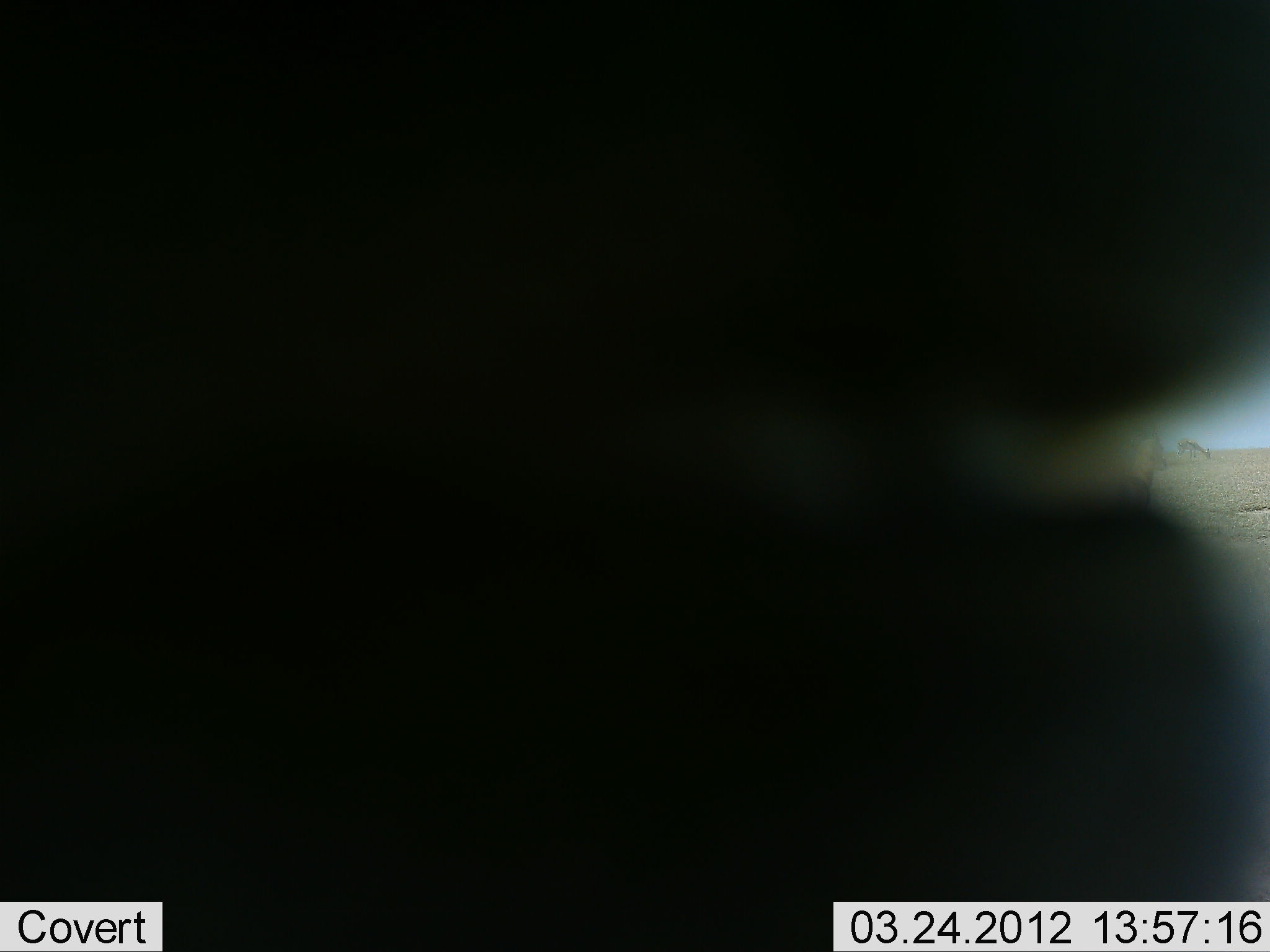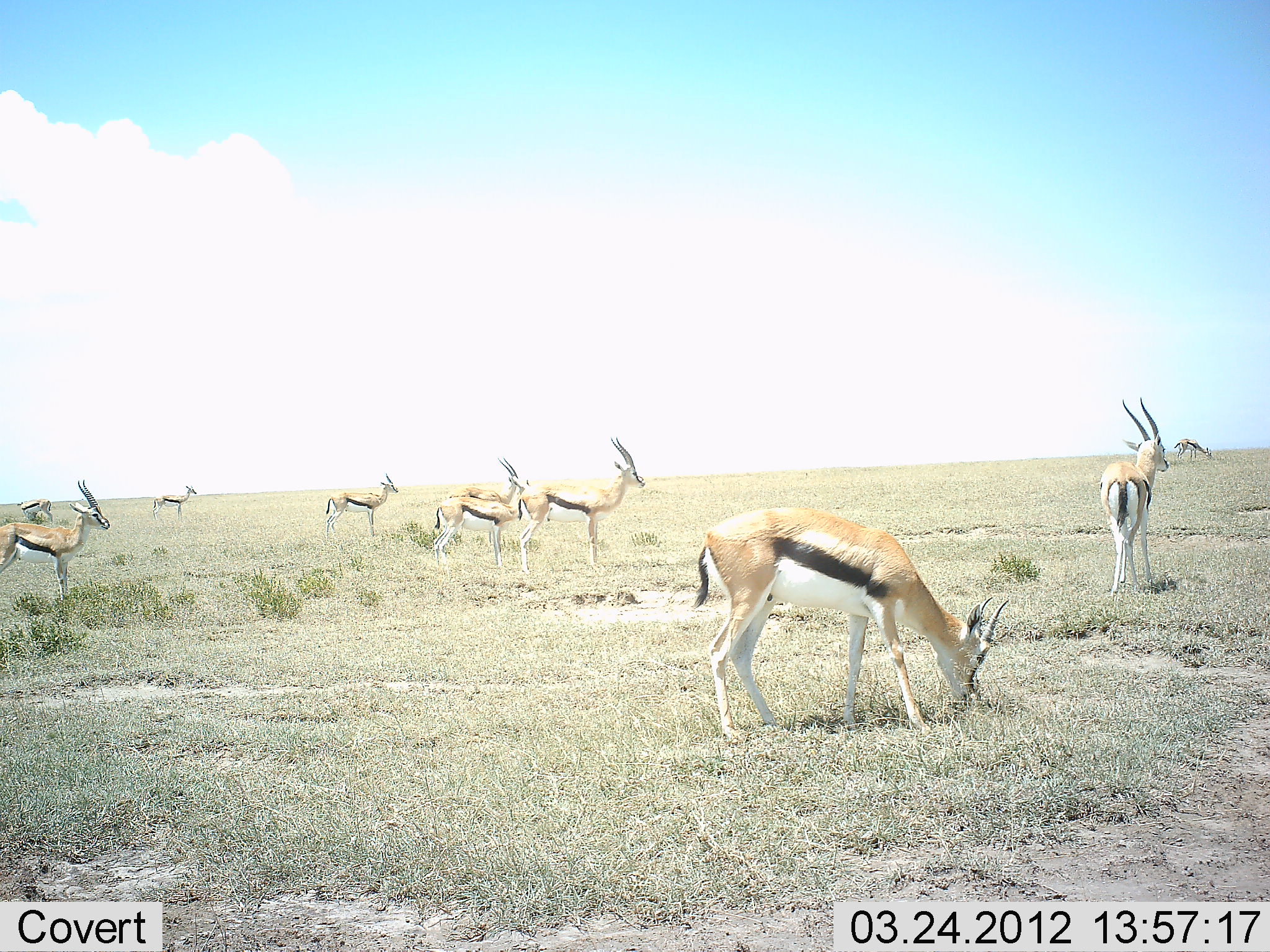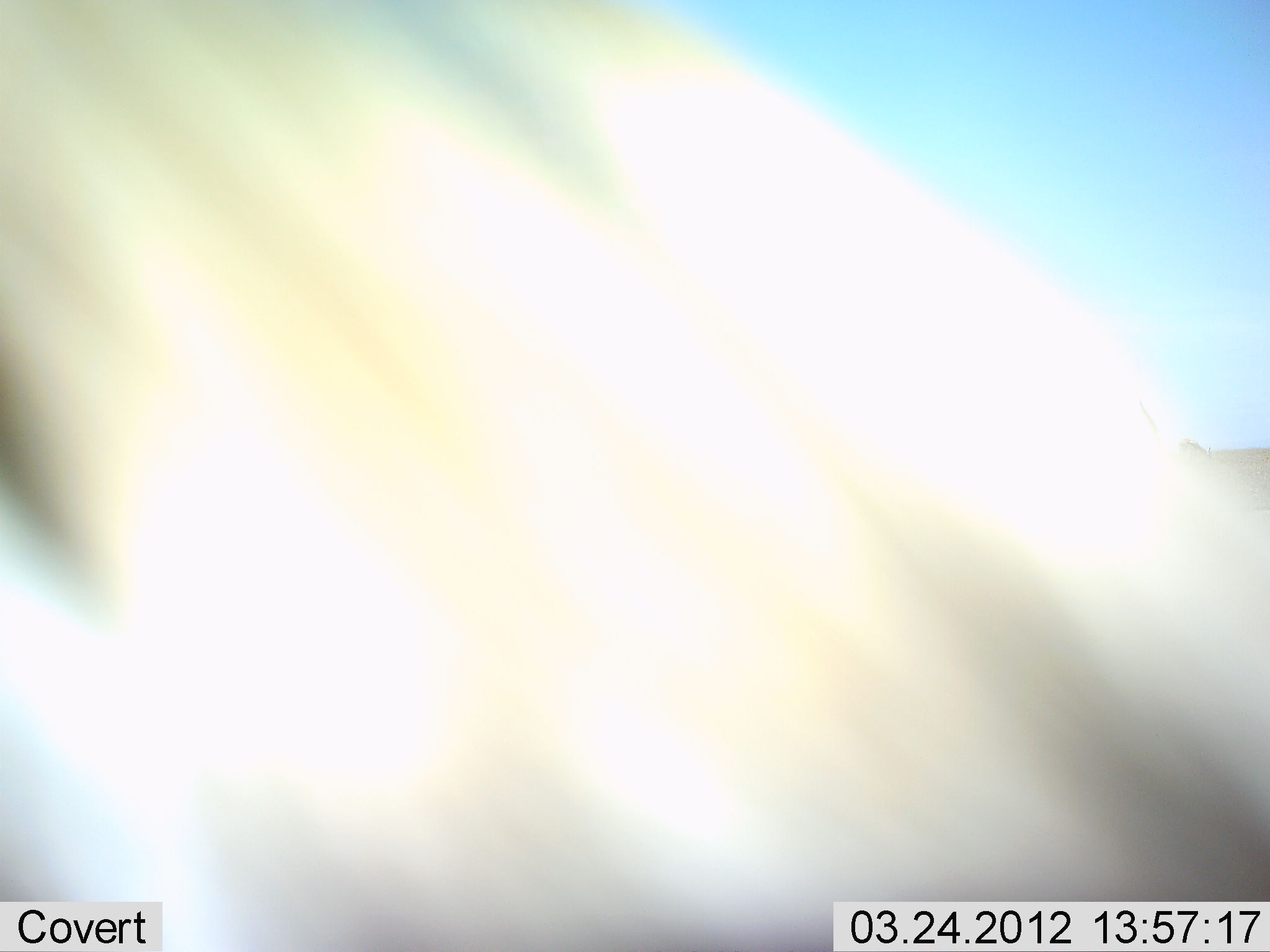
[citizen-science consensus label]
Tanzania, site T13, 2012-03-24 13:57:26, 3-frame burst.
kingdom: Animalia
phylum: Chordata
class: Mammalia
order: Artiodactyla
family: Bovidae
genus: Eudorcas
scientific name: Eudorcas thomsonii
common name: thomson's gazelle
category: gazellethomsons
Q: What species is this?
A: Gazellethomsons (thomson's gazelle) (Eudorcas thomsonii).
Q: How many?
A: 10.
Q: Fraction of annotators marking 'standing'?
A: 96%.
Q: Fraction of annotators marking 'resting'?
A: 0%.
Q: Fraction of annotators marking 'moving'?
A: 15%.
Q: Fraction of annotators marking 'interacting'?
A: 0%.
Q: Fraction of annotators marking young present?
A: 0%.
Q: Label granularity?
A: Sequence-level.